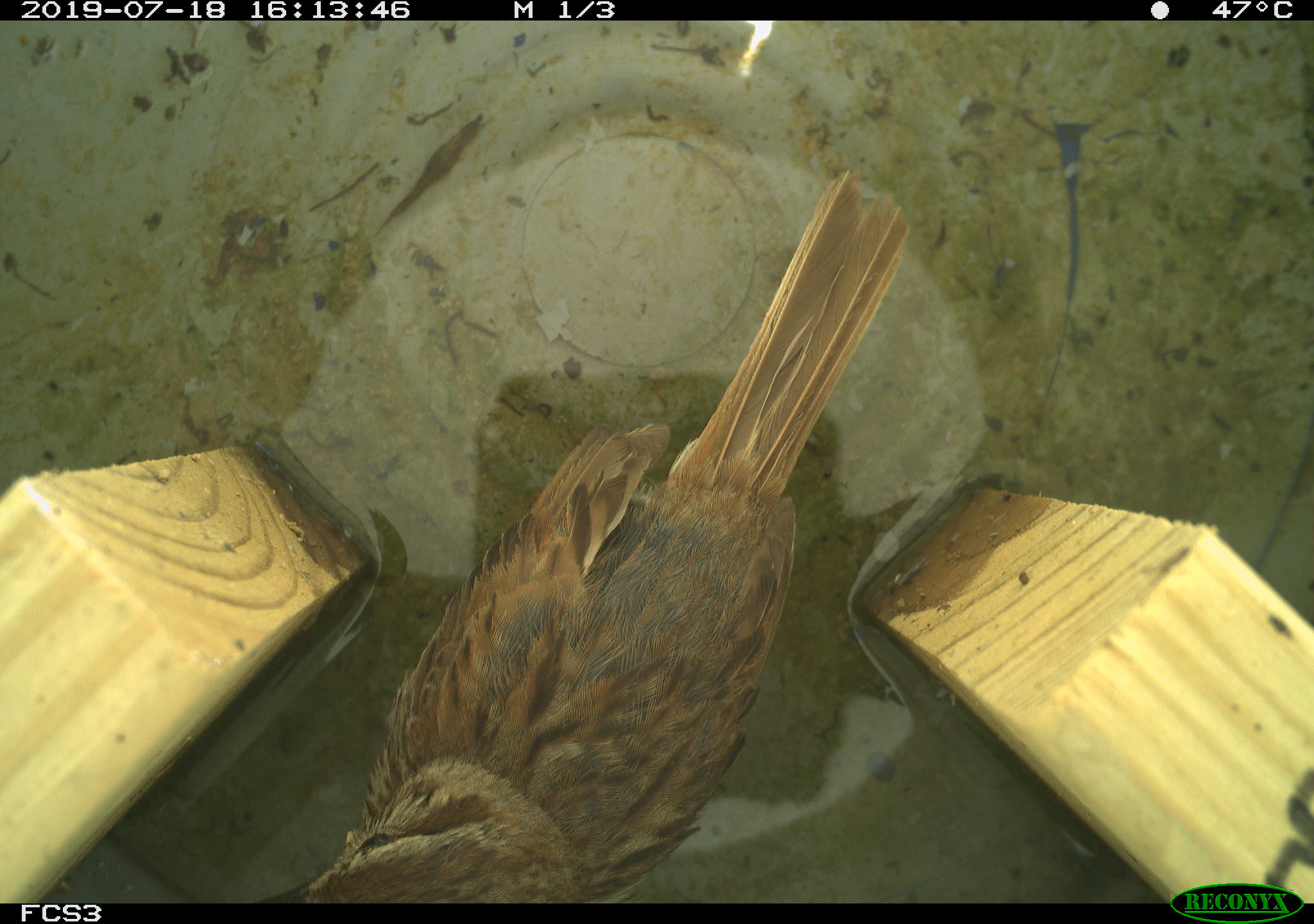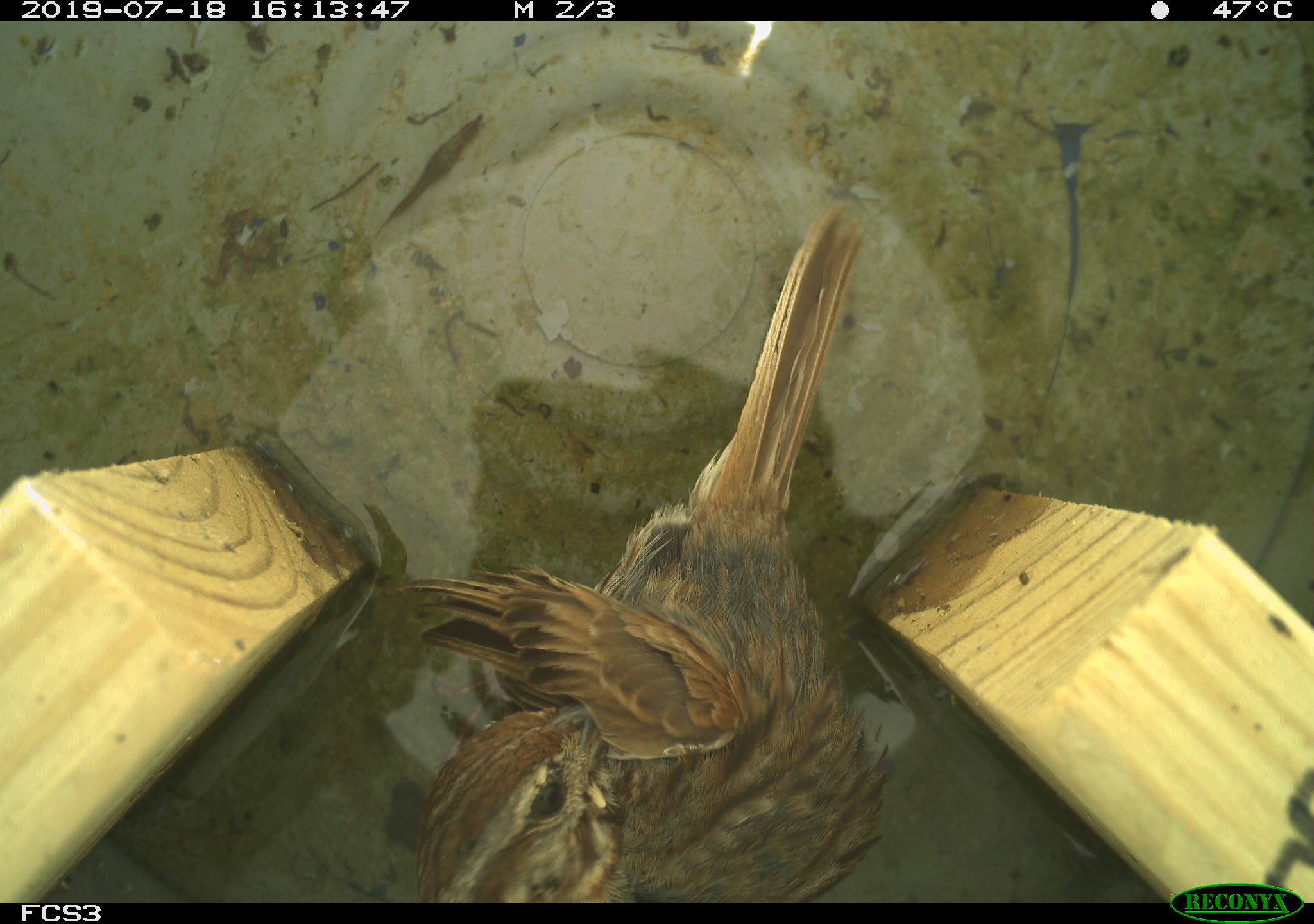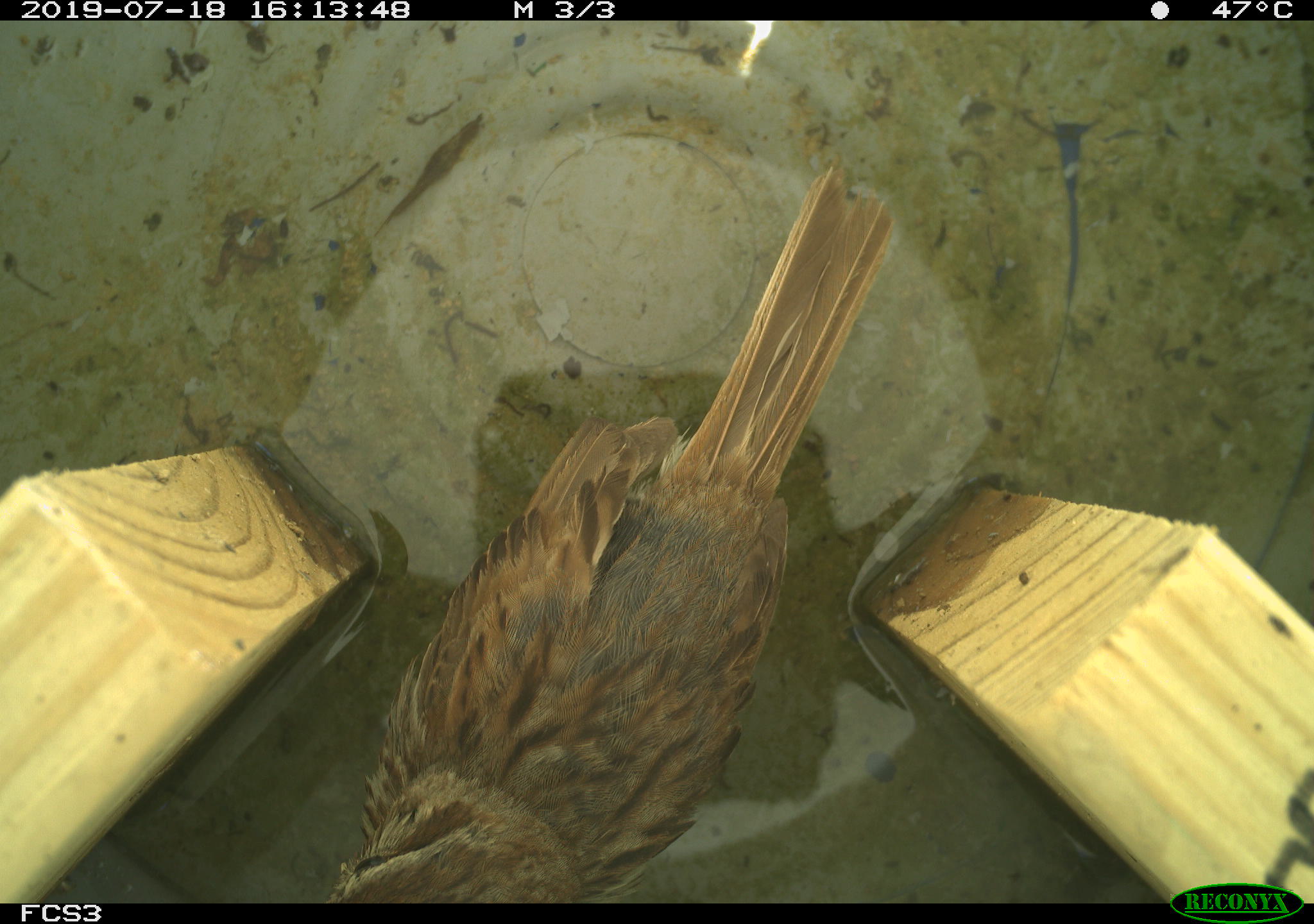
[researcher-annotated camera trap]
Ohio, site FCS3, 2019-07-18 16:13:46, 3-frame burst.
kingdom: Animalia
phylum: Chordata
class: Aves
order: Passeriformes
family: Passerellidae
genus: Melospiza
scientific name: Melospiza melodia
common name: song sparrow